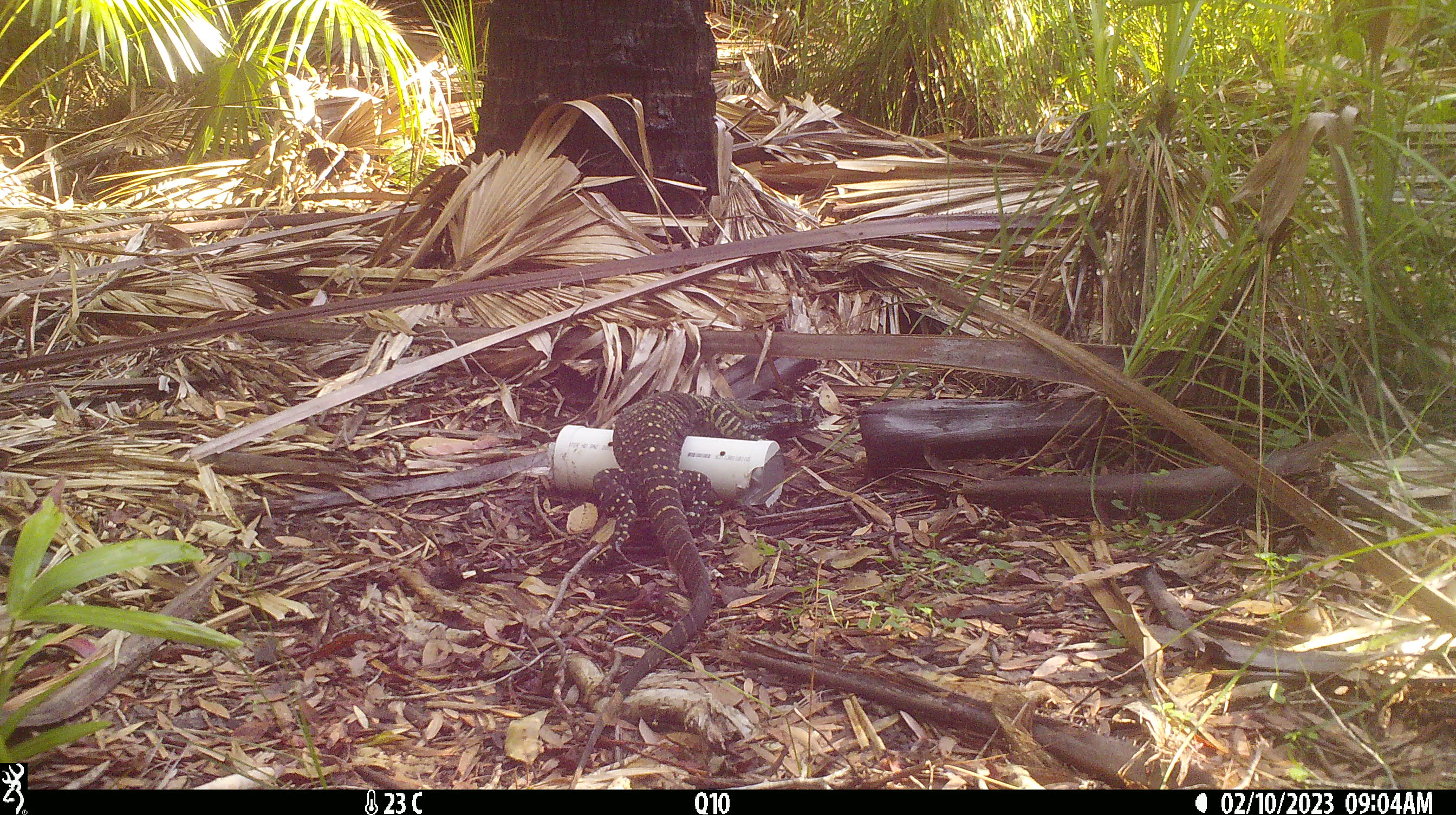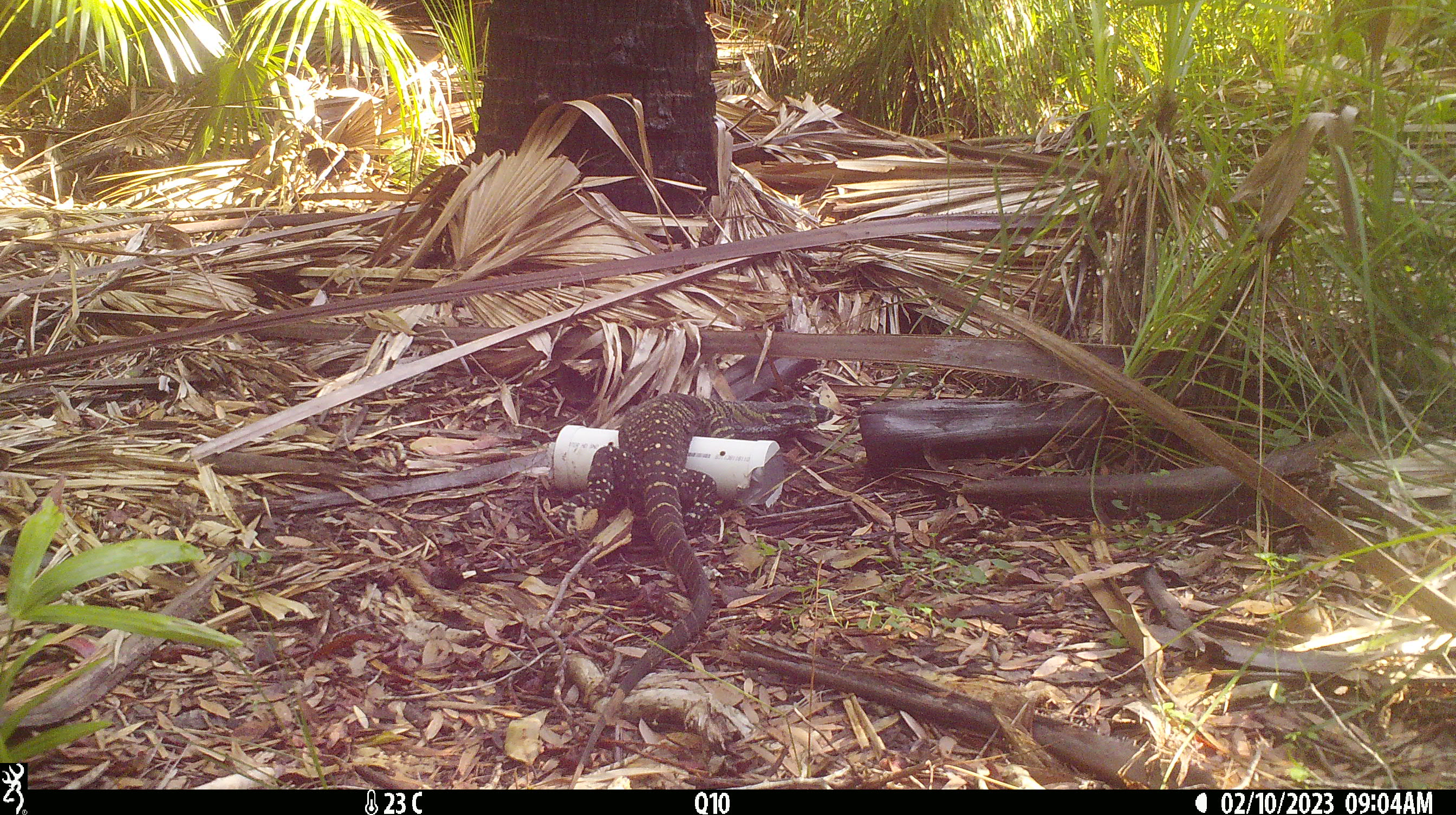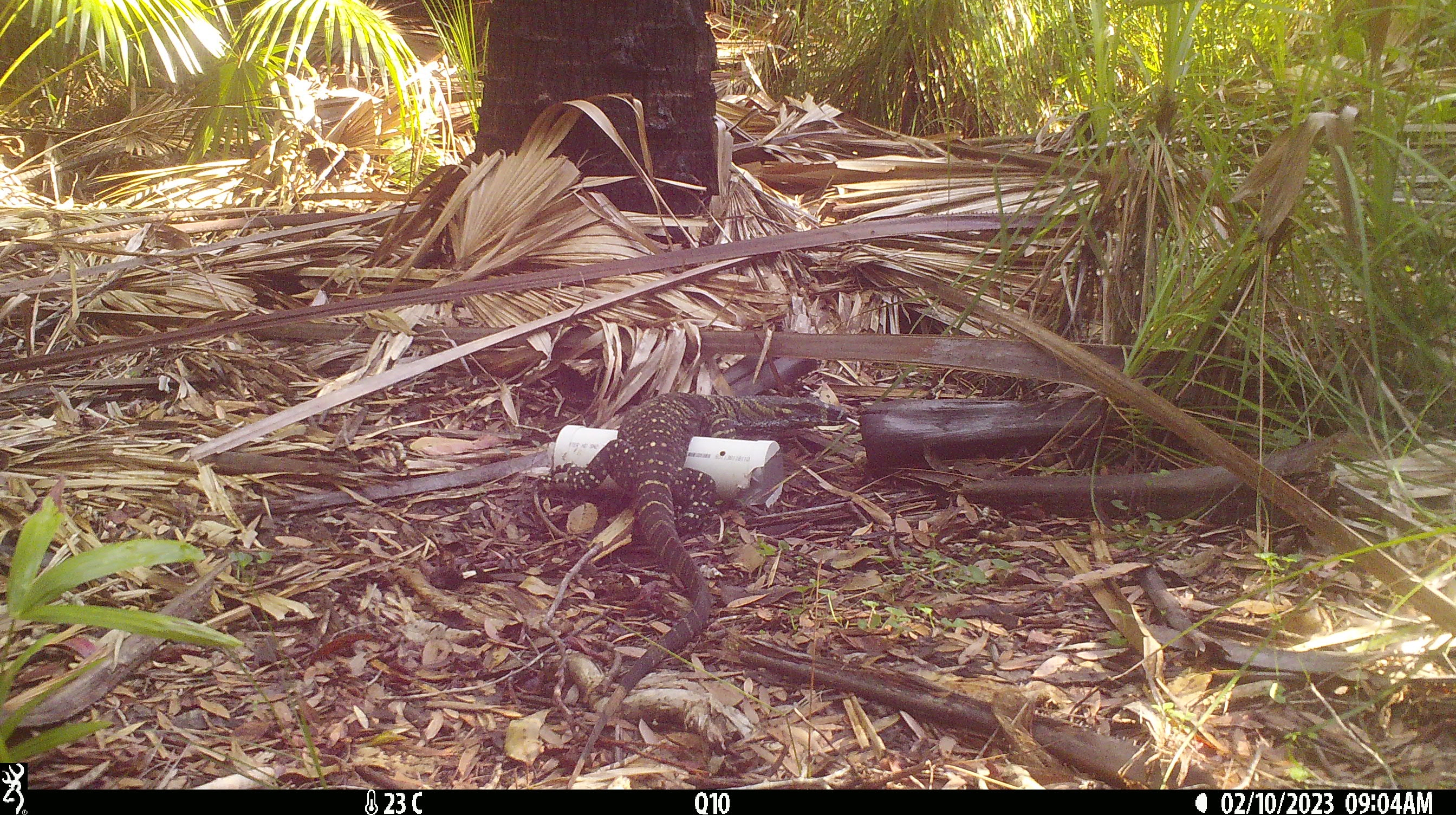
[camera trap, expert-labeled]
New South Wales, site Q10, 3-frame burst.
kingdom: Animalia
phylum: Chordata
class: Reptilia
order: Squamata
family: Varanidae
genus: Varanus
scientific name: Varanus varius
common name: lace monitor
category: goanna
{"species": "goanna (lace monitor) (Varanus varius)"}